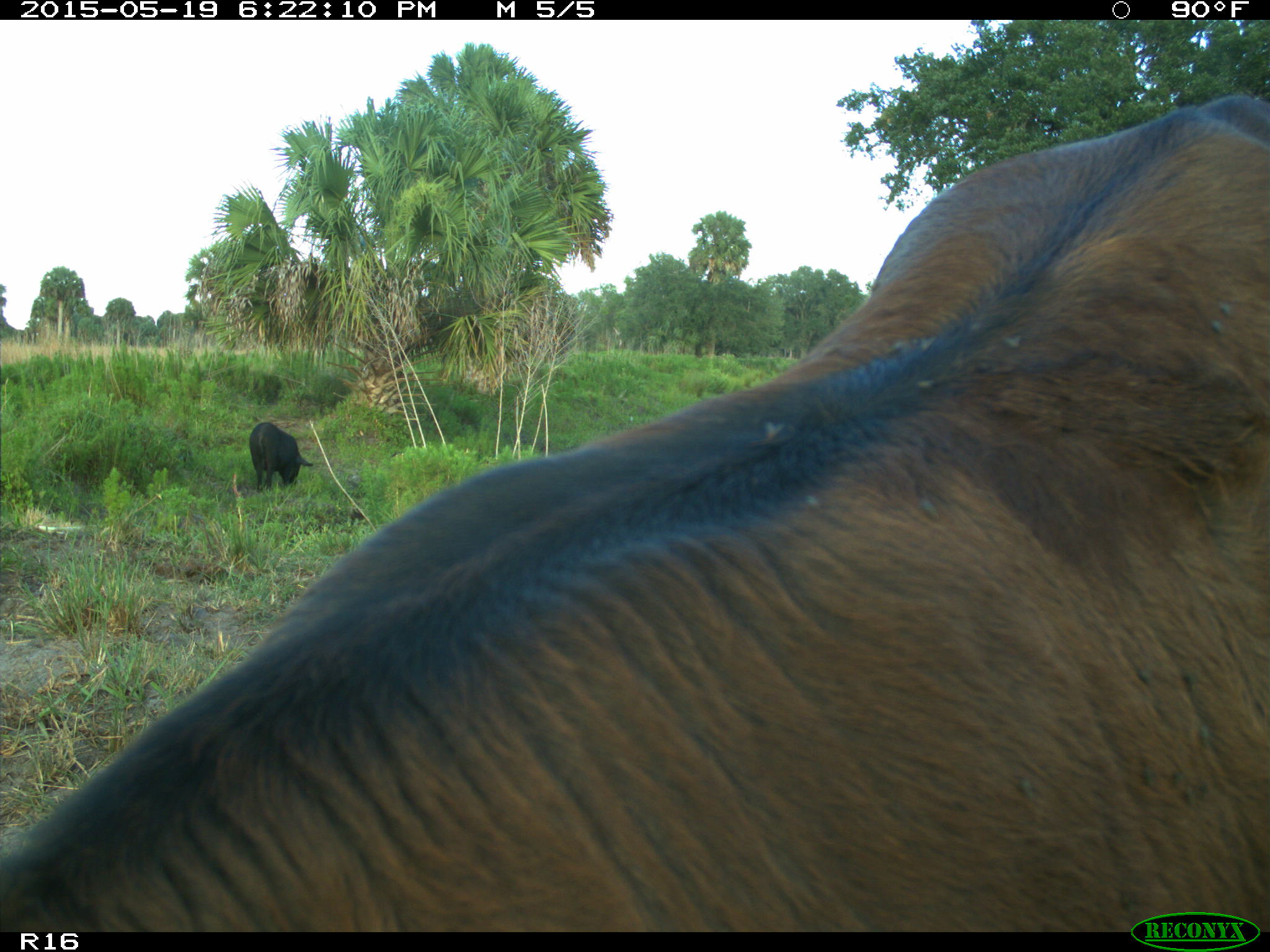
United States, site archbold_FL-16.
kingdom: Animalia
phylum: Chordata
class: Mammalia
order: Artiodactyla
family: Suidae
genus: Sus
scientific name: Sus scrofa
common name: wild boar